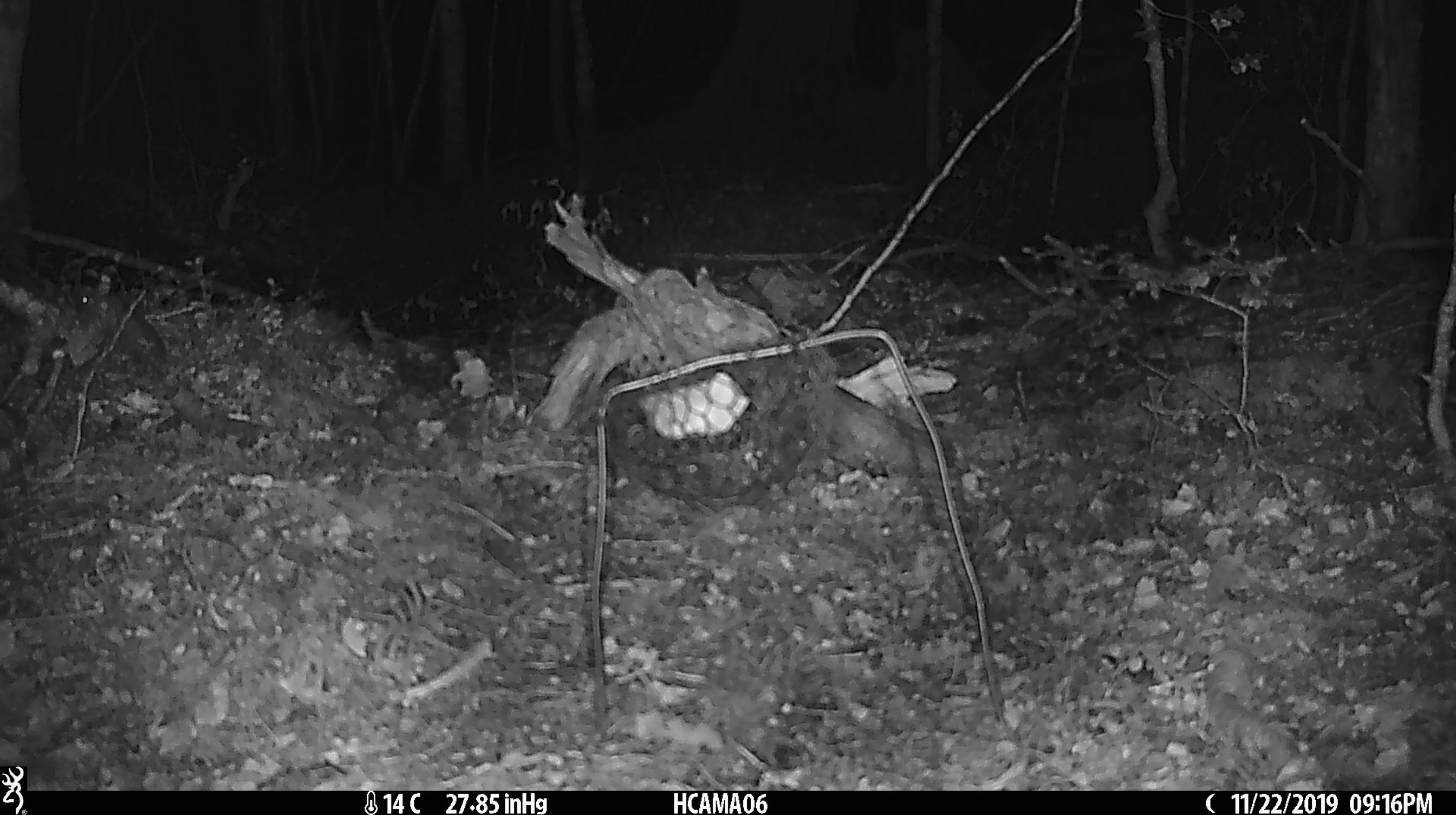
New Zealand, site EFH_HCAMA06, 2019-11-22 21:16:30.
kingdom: Animalia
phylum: Chordata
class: Mammalia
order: Rodentia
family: Muridae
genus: Mus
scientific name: Mus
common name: mouse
Mouse (Mus).